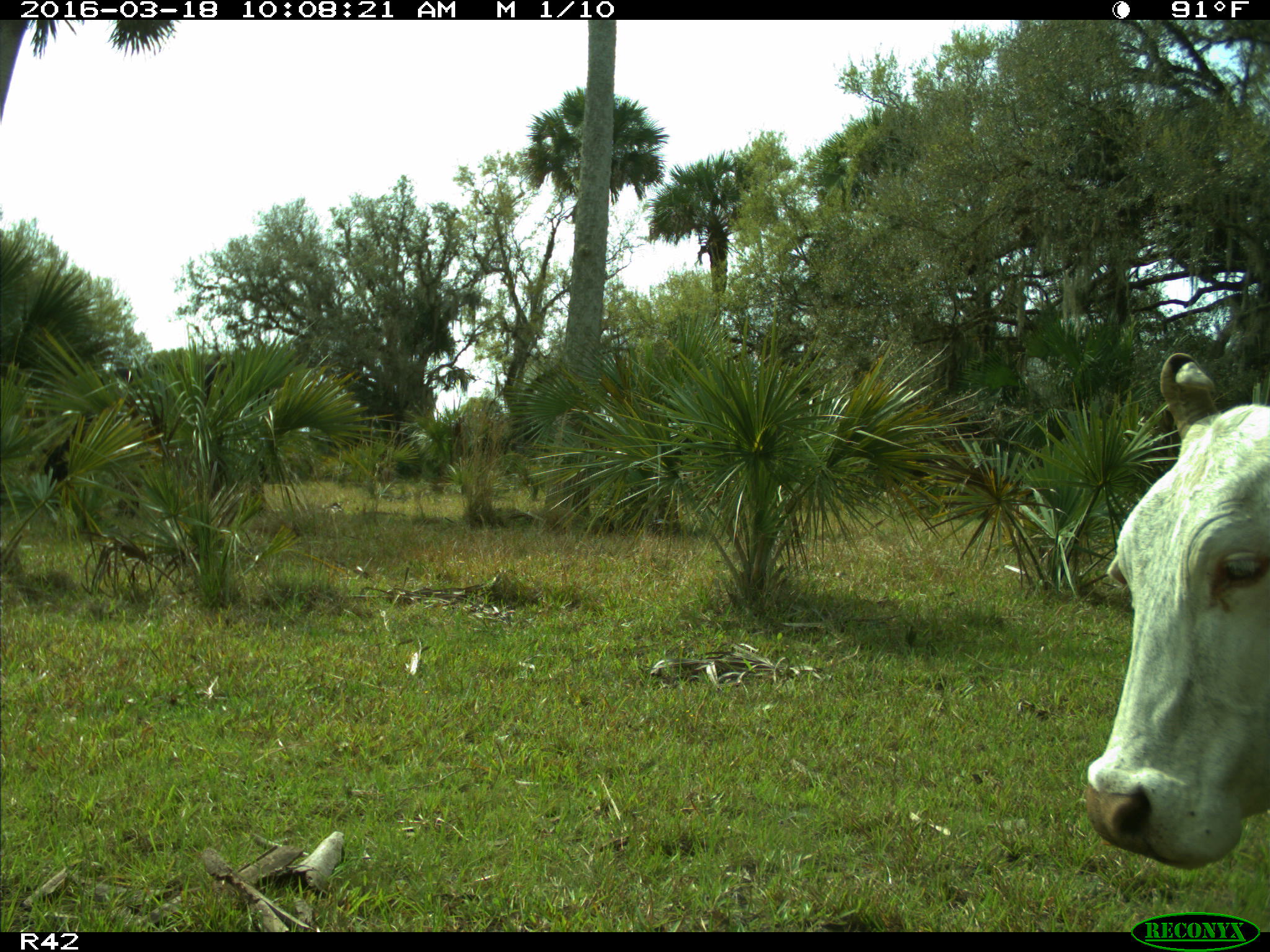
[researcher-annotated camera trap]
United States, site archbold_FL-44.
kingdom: Animalia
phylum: Chordata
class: Mammalia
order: Artiodactyla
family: Bovidae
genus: Bos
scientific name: Bos taurus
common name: domestic cow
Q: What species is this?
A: Bos taurus (domestic cow).